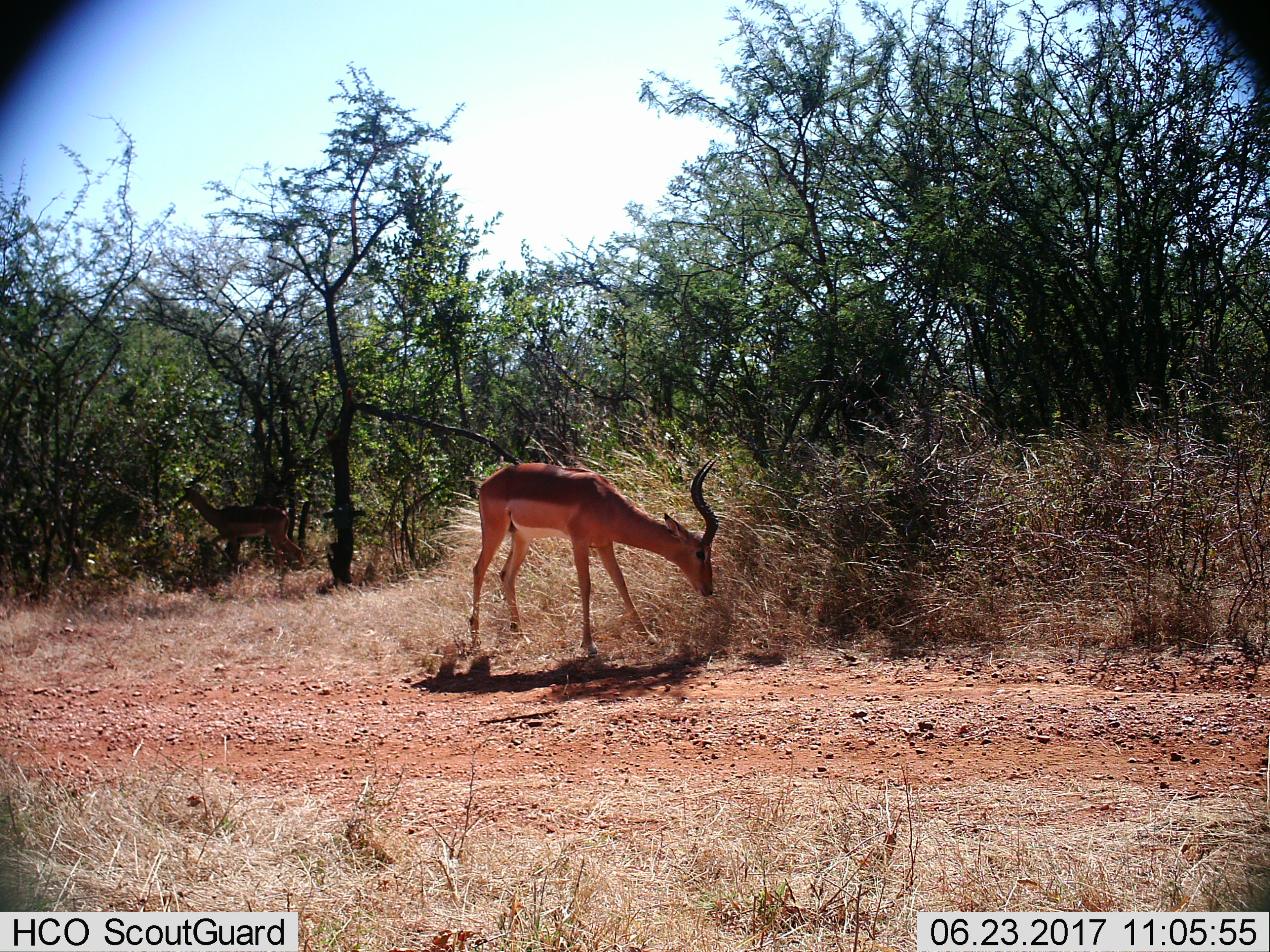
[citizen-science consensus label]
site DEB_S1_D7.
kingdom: Animalia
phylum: Chordata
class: Mammalia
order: Artiodactyla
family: Bovidae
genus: Aepyceros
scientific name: Aepyceros melampus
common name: impala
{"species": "impala (Aepyceros melampus)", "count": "2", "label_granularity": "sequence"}